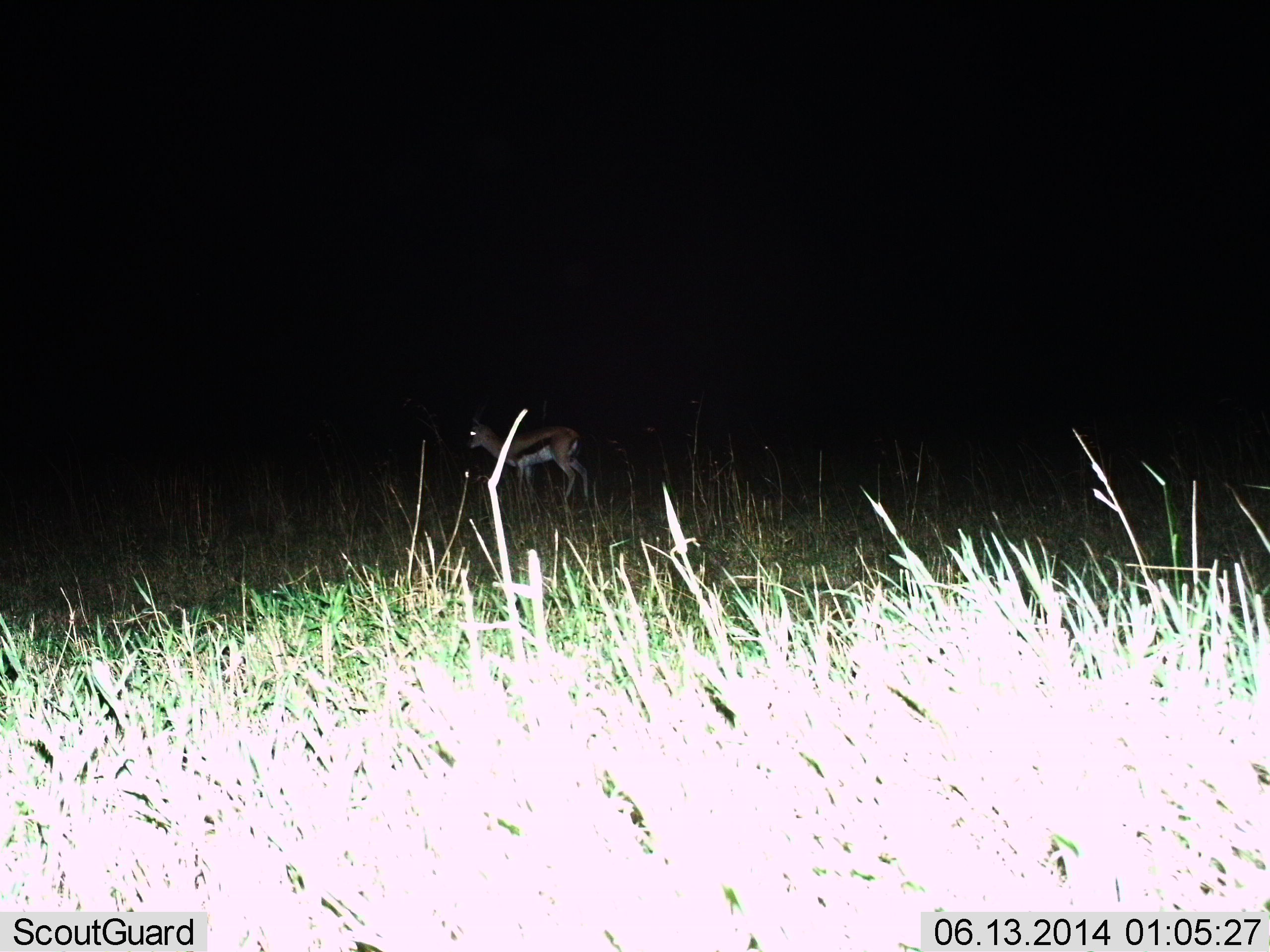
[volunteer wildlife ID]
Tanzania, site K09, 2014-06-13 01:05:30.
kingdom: Animalia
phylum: Chordata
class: Mammalia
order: Artiodactyla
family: Bovidae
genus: Eudorcas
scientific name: Eudorcas thomsonii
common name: thomson's gazelle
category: gazellethomsons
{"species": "gazellethomsons (thomson's gazelle) (Eudorcas thomsonii)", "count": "1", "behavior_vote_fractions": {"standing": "70%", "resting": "0%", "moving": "30%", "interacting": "0%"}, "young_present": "0%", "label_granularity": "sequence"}